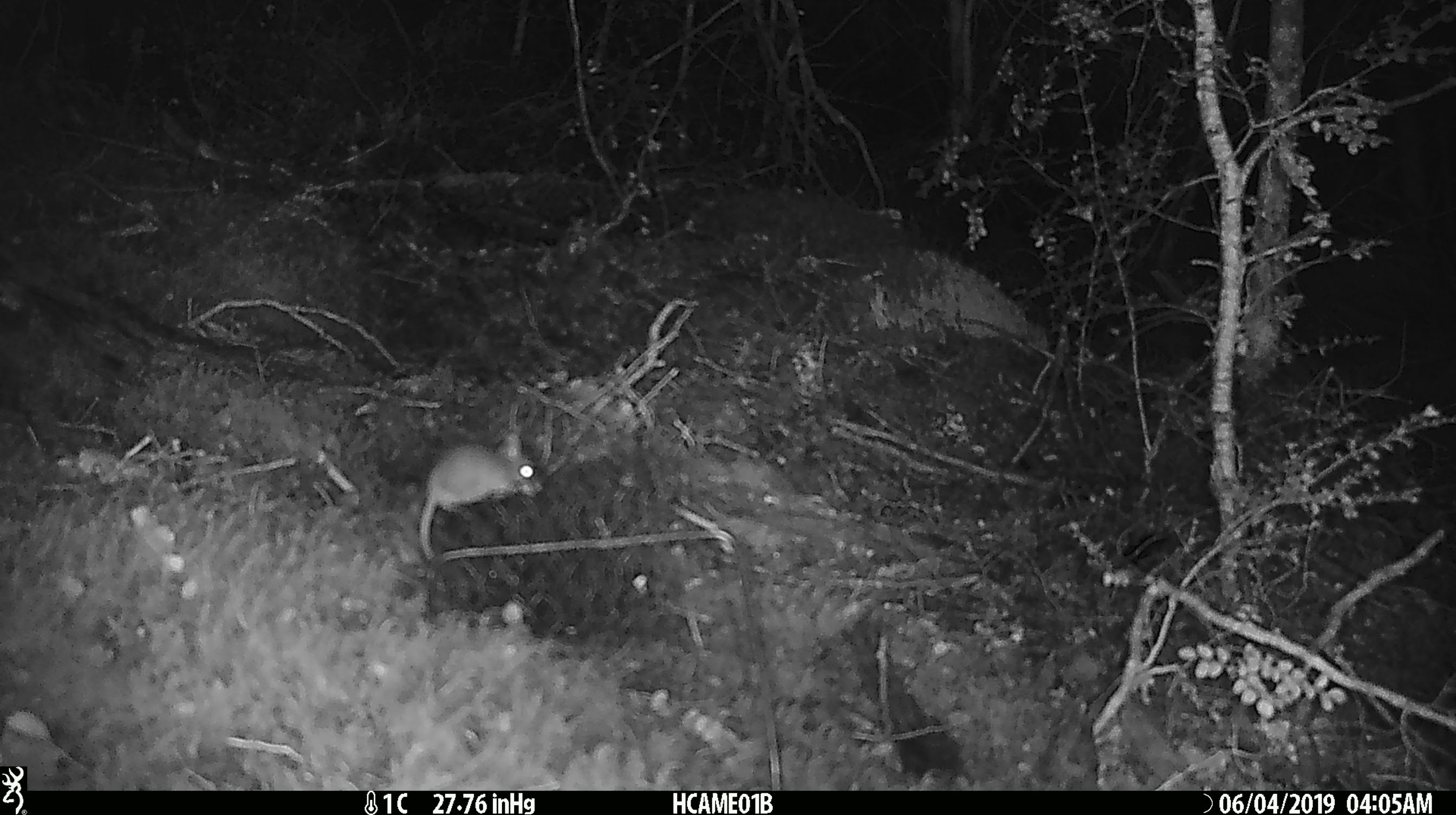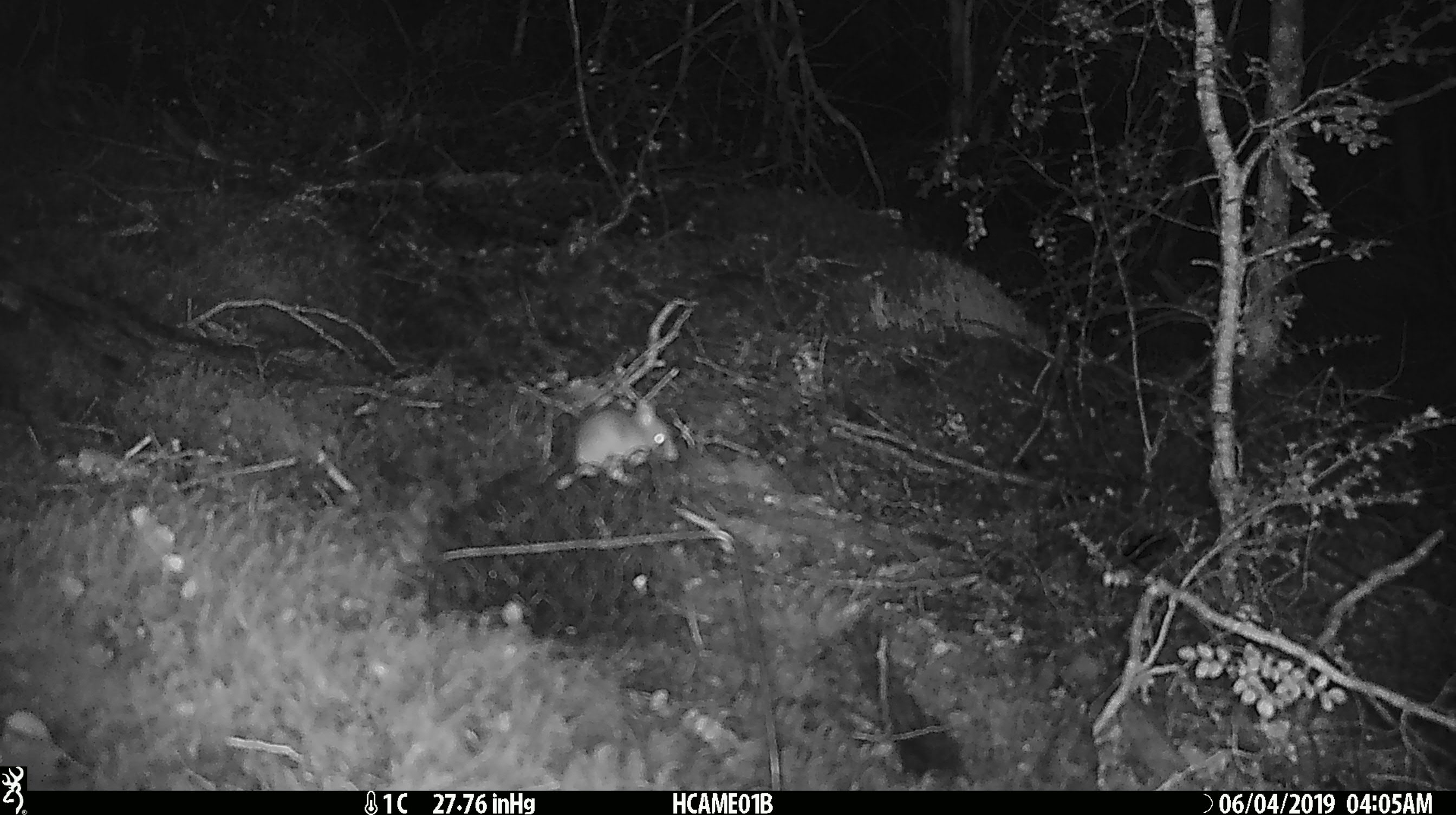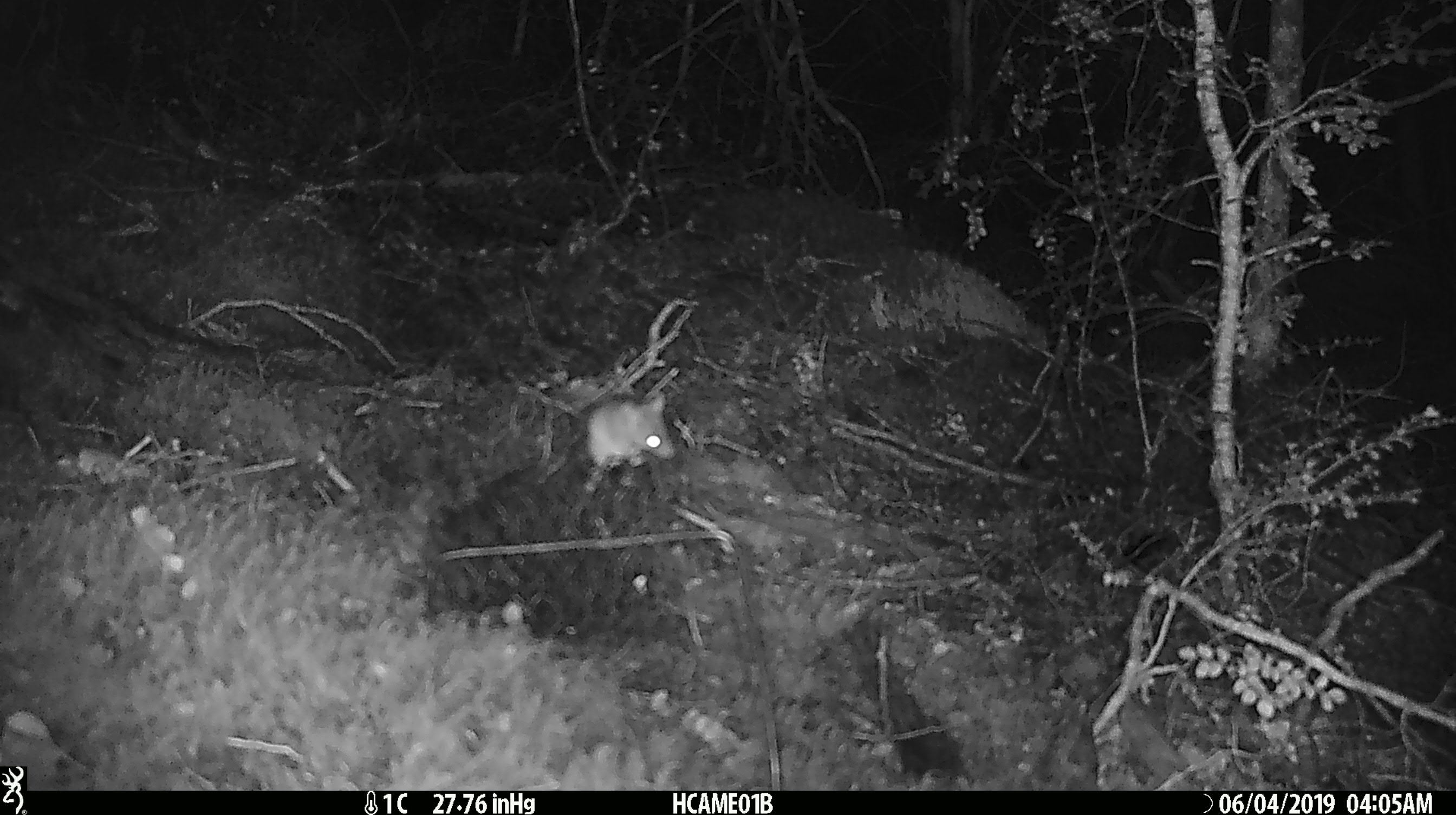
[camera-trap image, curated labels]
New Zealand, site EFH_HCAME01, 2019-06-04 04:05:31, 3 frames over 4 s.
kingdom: Animalia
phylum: Chordata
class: Mammalia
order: Rodentia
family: Muridae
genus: Mus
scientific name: Mus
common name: mouse